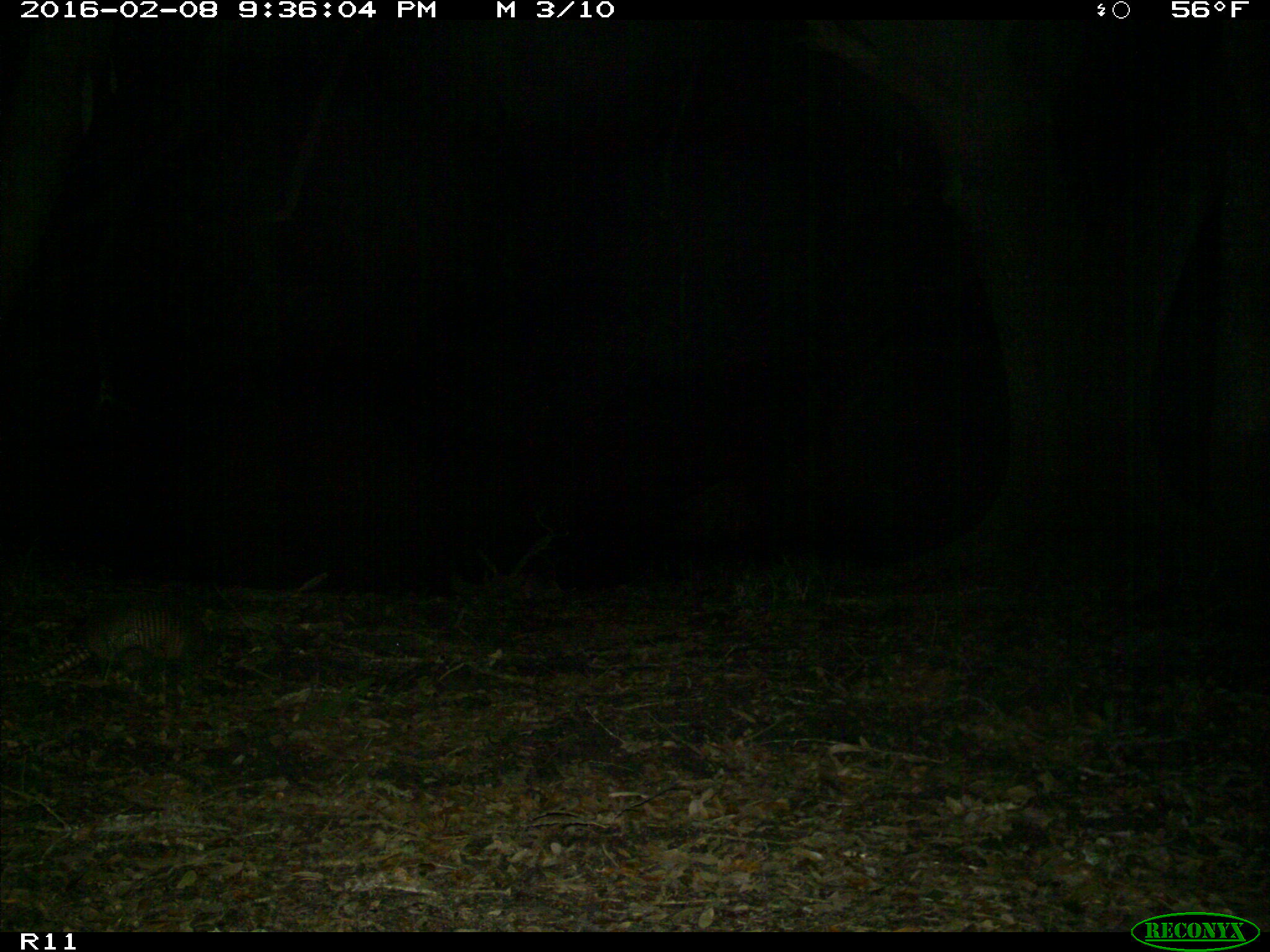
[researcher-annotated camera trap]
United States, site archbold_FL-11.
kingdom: Animalia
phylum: Chordata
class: Mammalia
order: Cingulata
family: Dasypodidae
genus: Dasypus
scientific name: Dasypus novemcinctus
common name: nine-banded armadillo